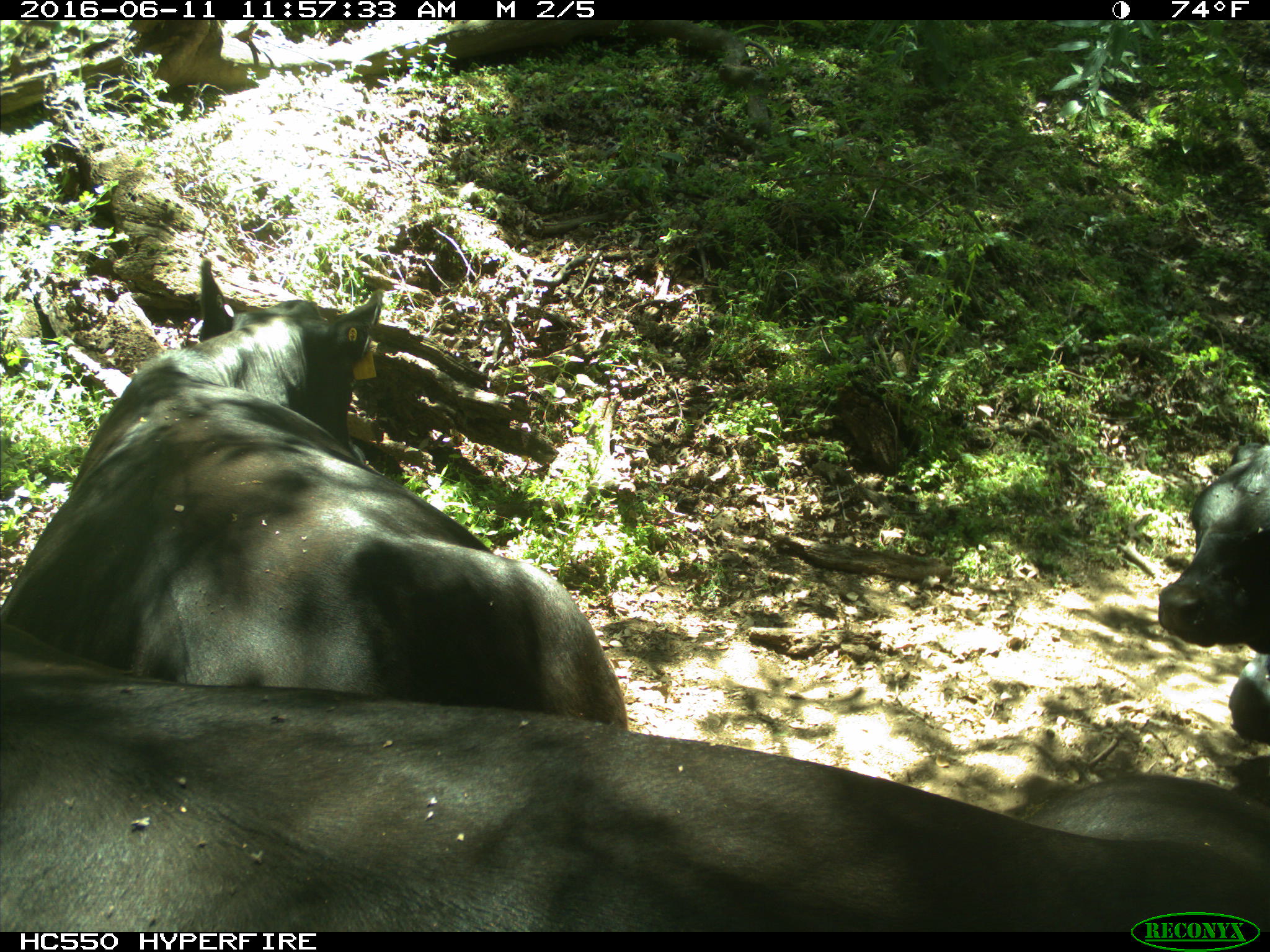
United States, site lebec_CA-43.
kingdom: Animalia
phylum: Chordata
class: Mammalia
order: Artiodactyla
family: Bovidae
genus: Bos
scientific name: Bos taurus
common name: domestic cow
Bos taurus (domestic cow).